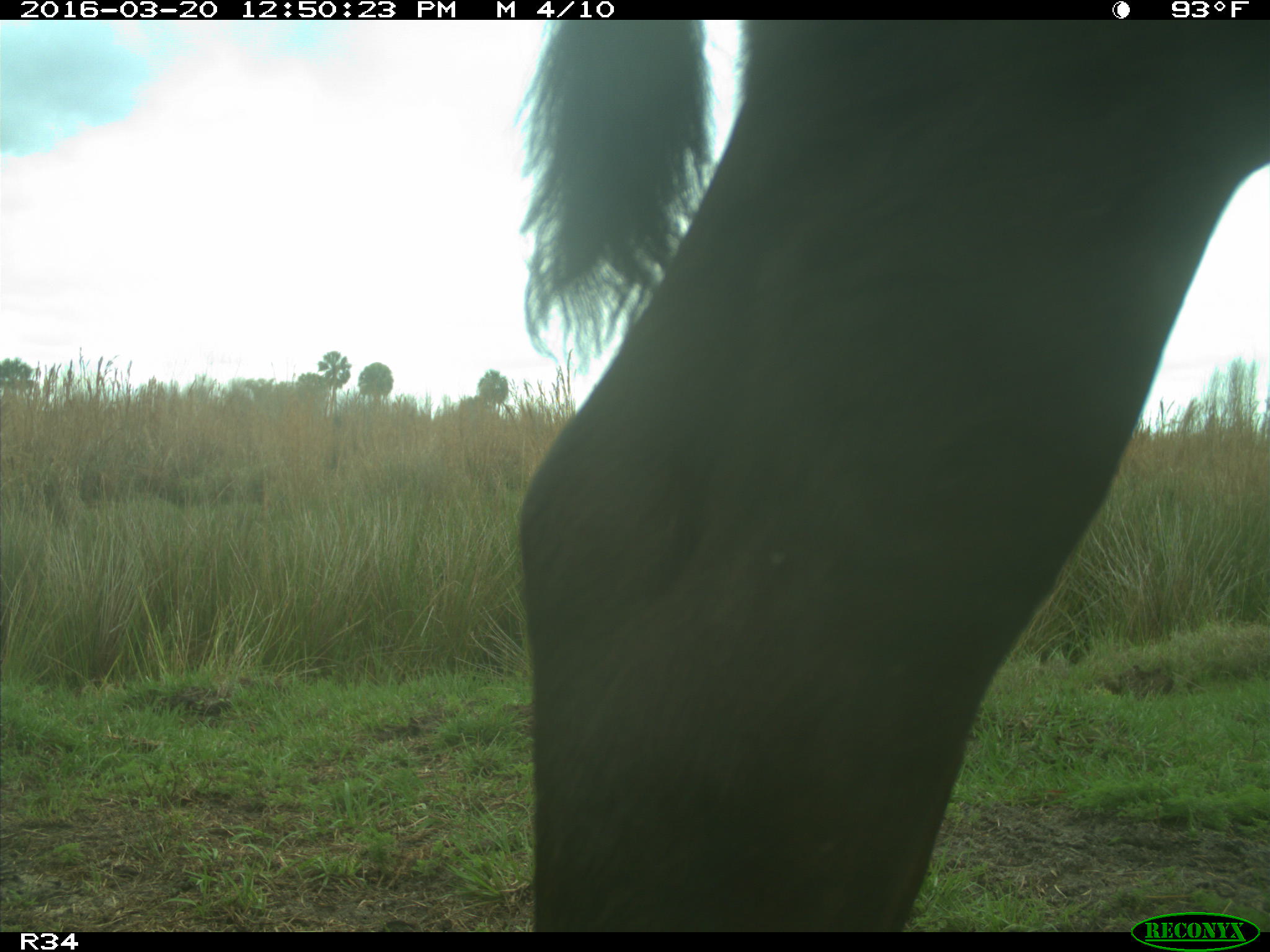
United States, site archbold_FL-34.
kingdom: Animalia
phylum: Chordata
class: Mammalia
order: Artiodactyla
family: Bovidae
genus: Bos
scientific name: Bos taurus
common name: domestic cow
Bos taurus (domestic cow).